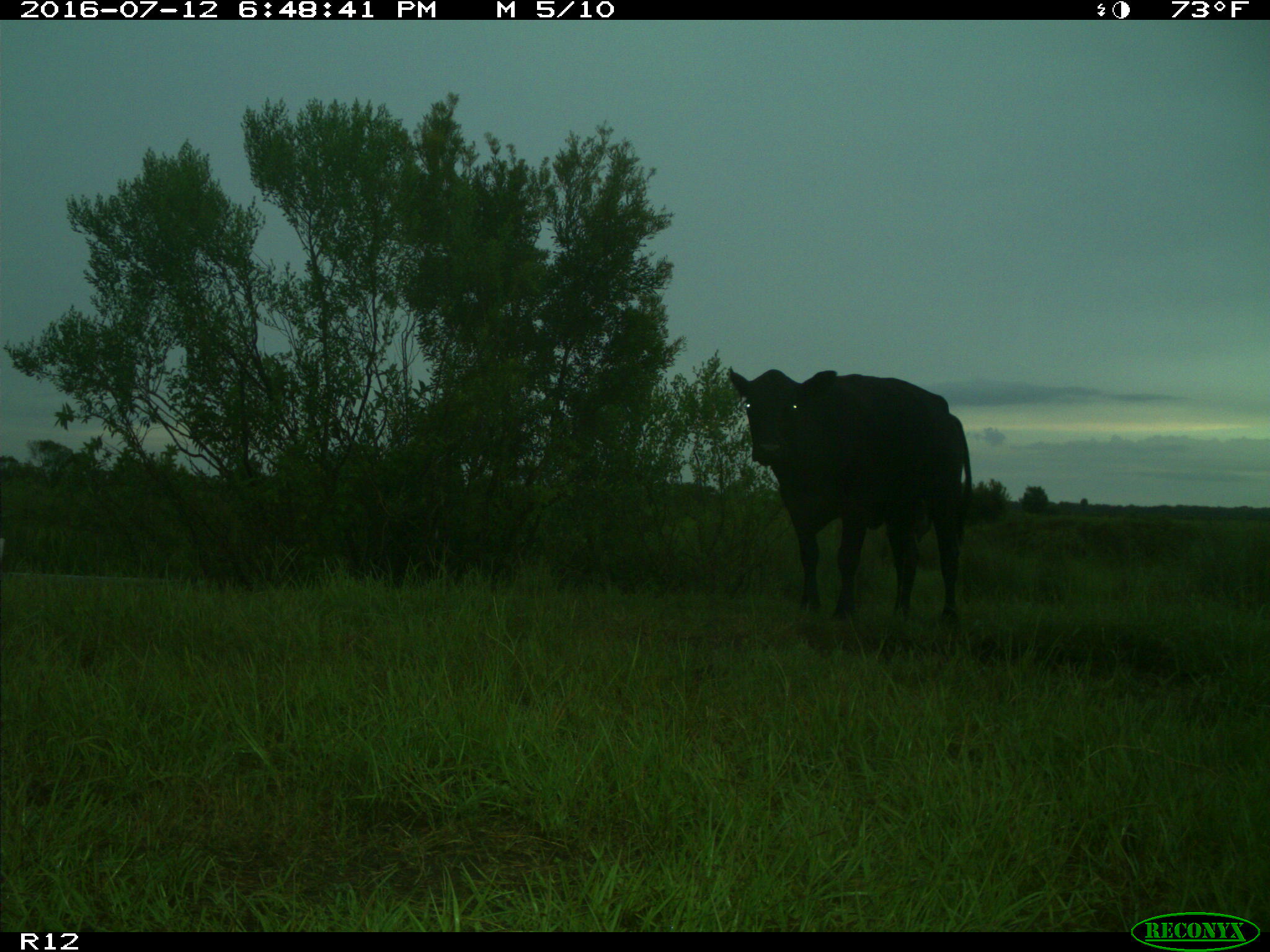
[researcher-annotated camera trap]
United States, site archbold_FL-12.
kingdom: Animalia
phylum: Chordata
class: Mammalia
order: Artiodactyla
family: Bovidae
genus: Bos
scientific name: Bos taurus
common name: domestic cow